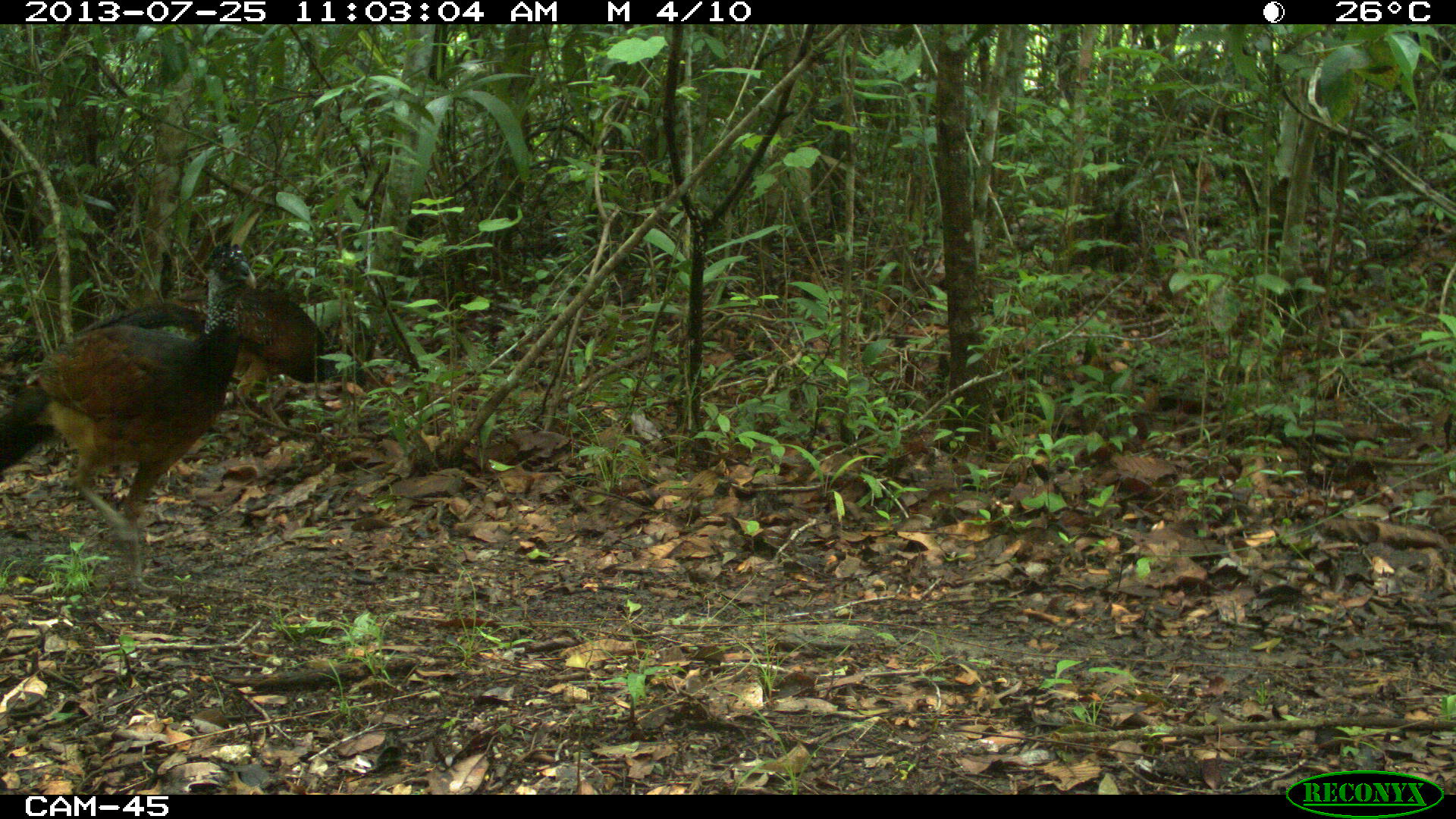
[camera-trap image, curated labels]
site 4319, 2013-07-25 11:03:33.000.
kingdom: Animalia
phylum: Chordata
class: Aves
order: Galliformes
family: Cracidae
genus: Crax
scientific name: Crax rubra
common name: great curassow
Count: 3.